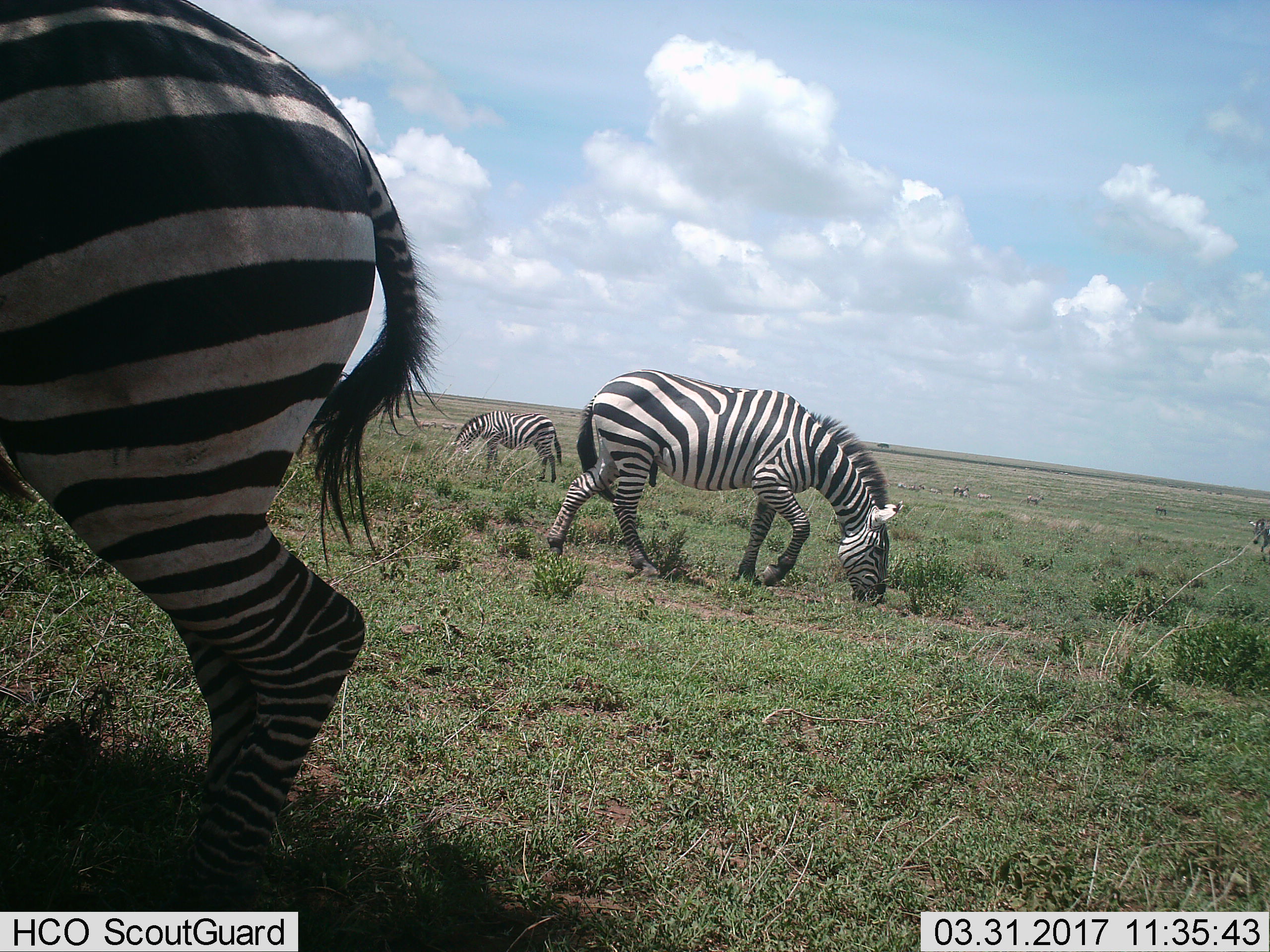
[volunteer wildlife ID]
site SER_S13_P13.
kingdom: Animalia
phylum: Chordata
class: Mammalia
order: Perissodactyla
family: Equidae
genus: Equus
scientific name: Equus quagga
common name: plains zebra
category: zebraplains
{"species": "zebraplains (plains zebra) (Equus quagga)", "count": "3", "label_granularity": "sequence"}